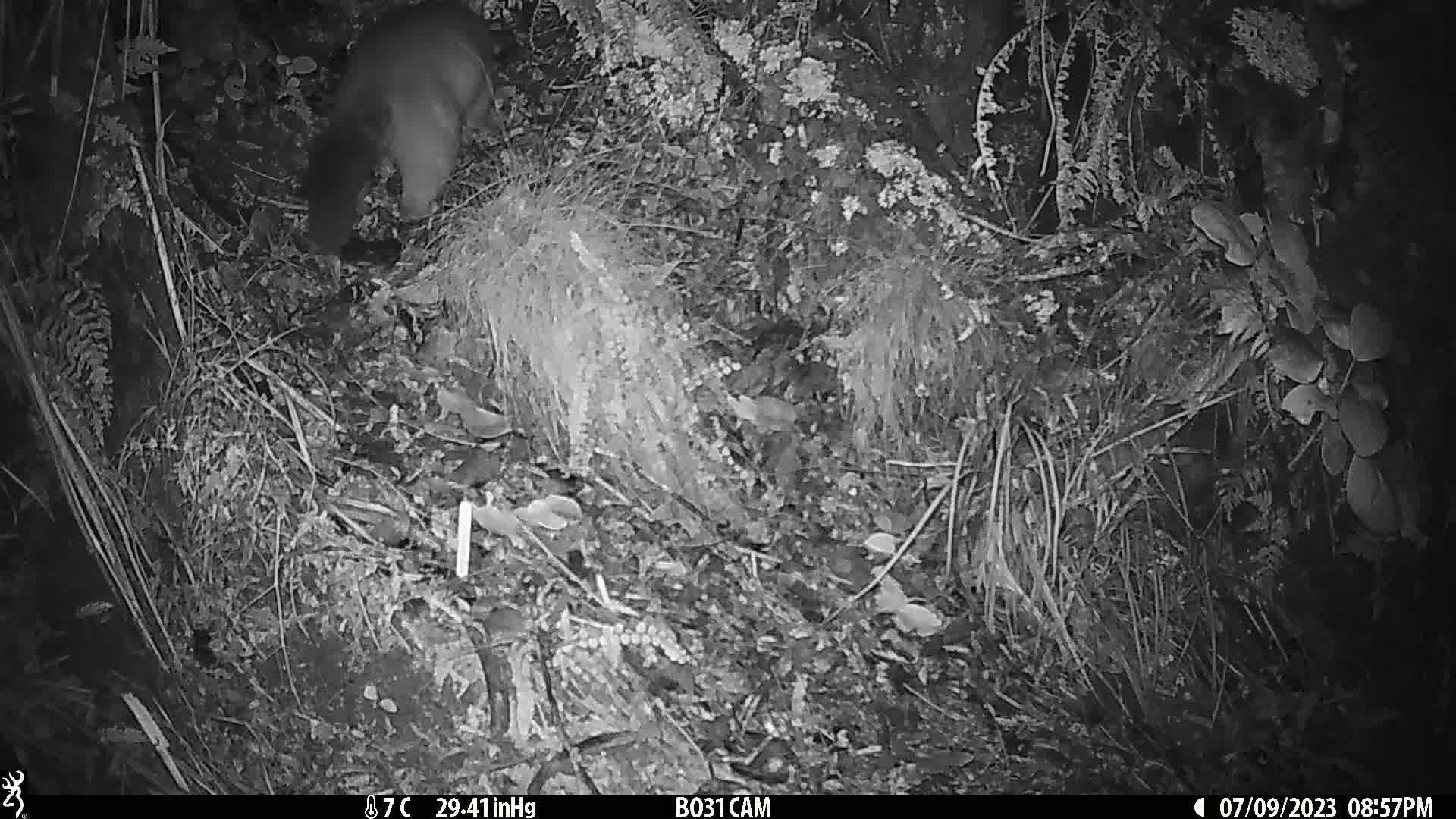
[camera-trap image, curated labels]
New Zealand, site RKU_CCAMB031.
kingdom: Animalia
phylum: Chordata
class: Mammalia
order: Diprotodontia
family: Phalangeridae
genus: Trichosurus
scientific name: Trichosurus vulpecula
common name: common brushtail possum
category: possum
Possum (common brushtail possum) (Trichosurus vulpecula).